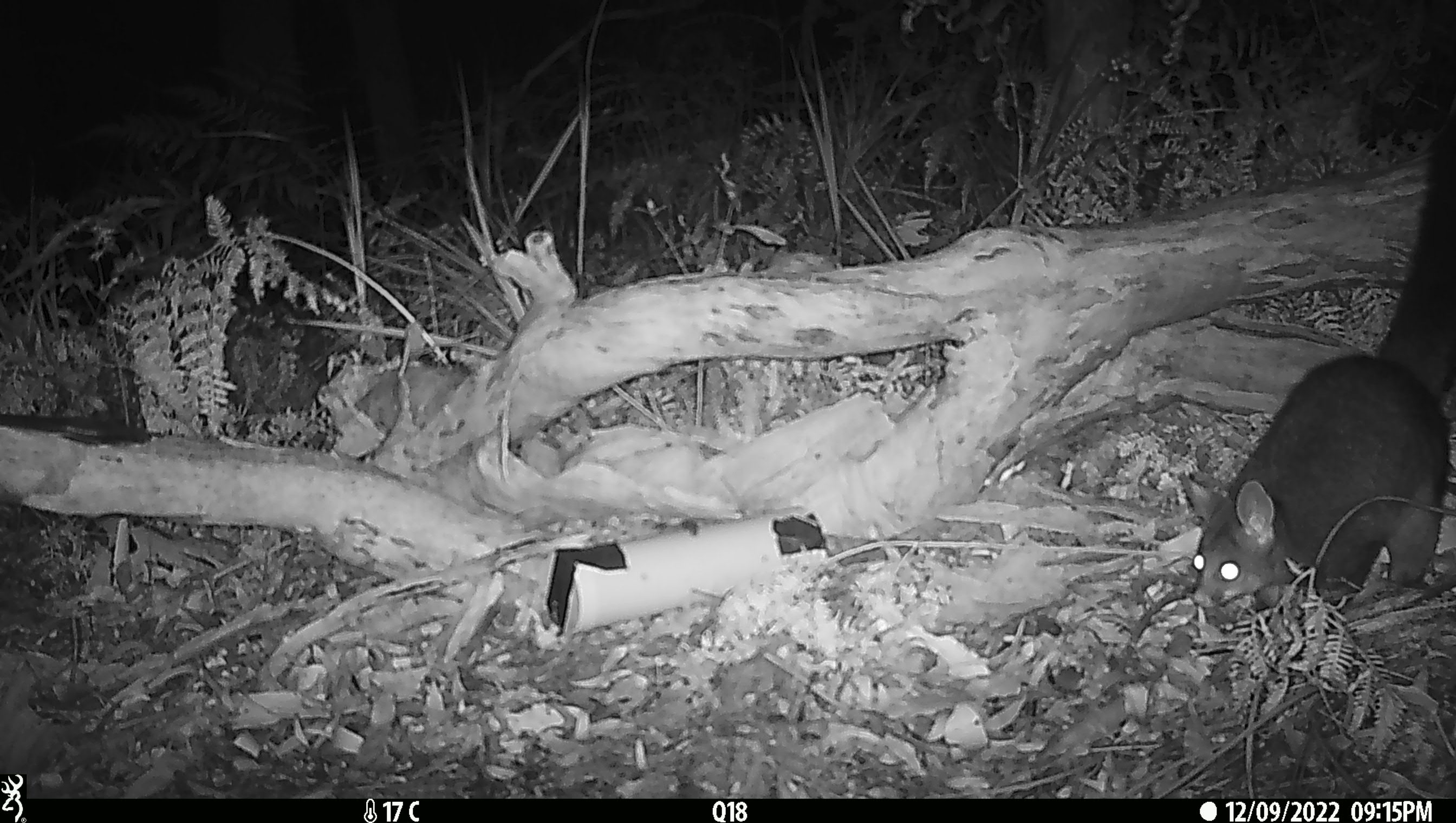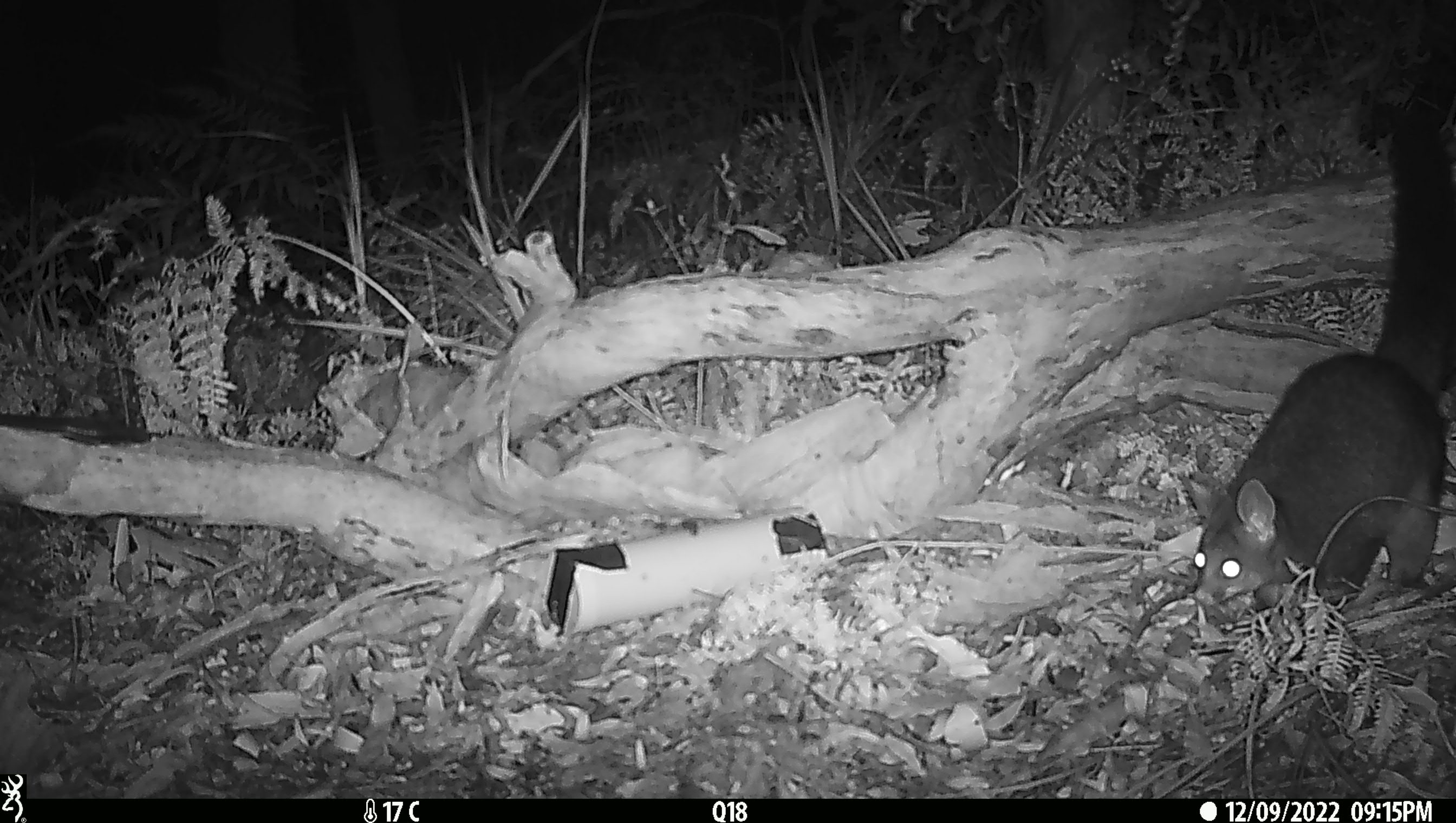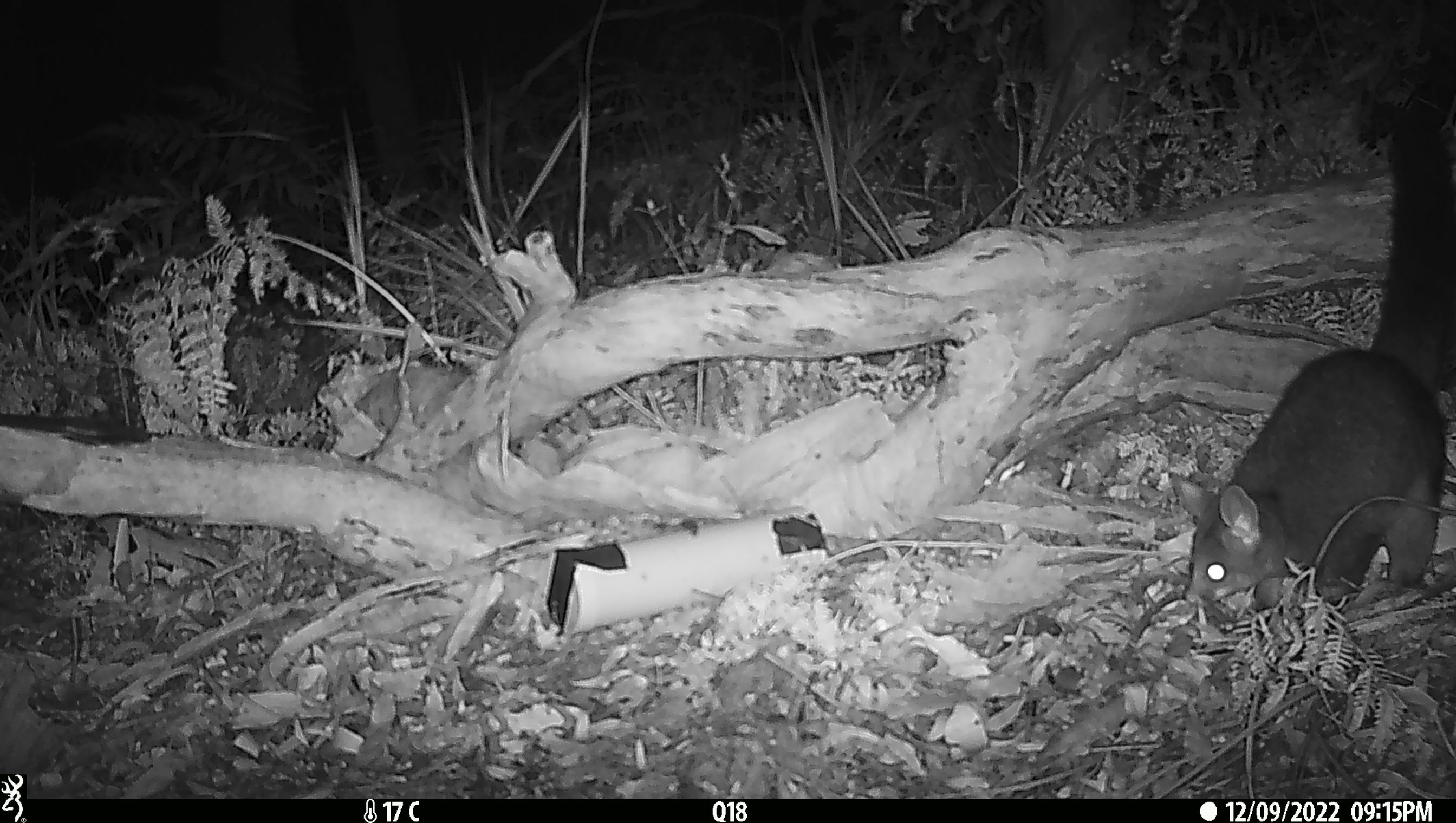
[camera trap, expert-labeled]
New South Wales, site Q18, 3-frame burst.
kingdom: Animalia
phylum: Chordata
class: Mammalia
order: Diprotodontia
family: Phalangeridae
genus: Trichosurus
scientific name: Trichosurus vulpecula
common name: common brushtail possum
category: possum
Possum (common brushtail possum) (Trichosurus vulpecula).